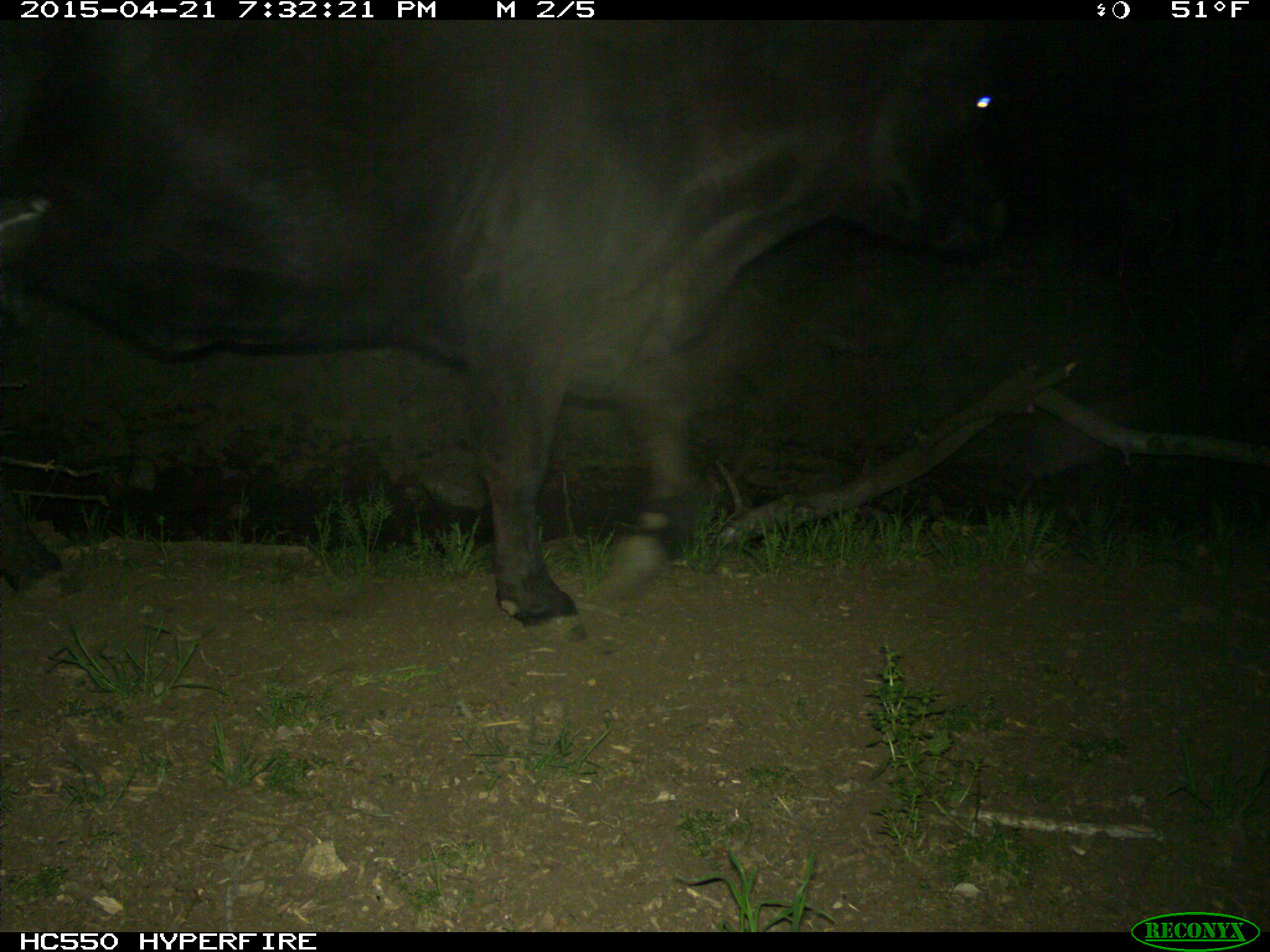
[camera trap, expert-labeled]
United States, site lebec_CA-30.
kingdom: Animalia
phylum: Chordata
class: Mammalia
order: Artiodactyla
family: Bovidae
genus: Bos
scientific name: Bos taurus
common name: domestic cow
Bos taurus (domestic cow).